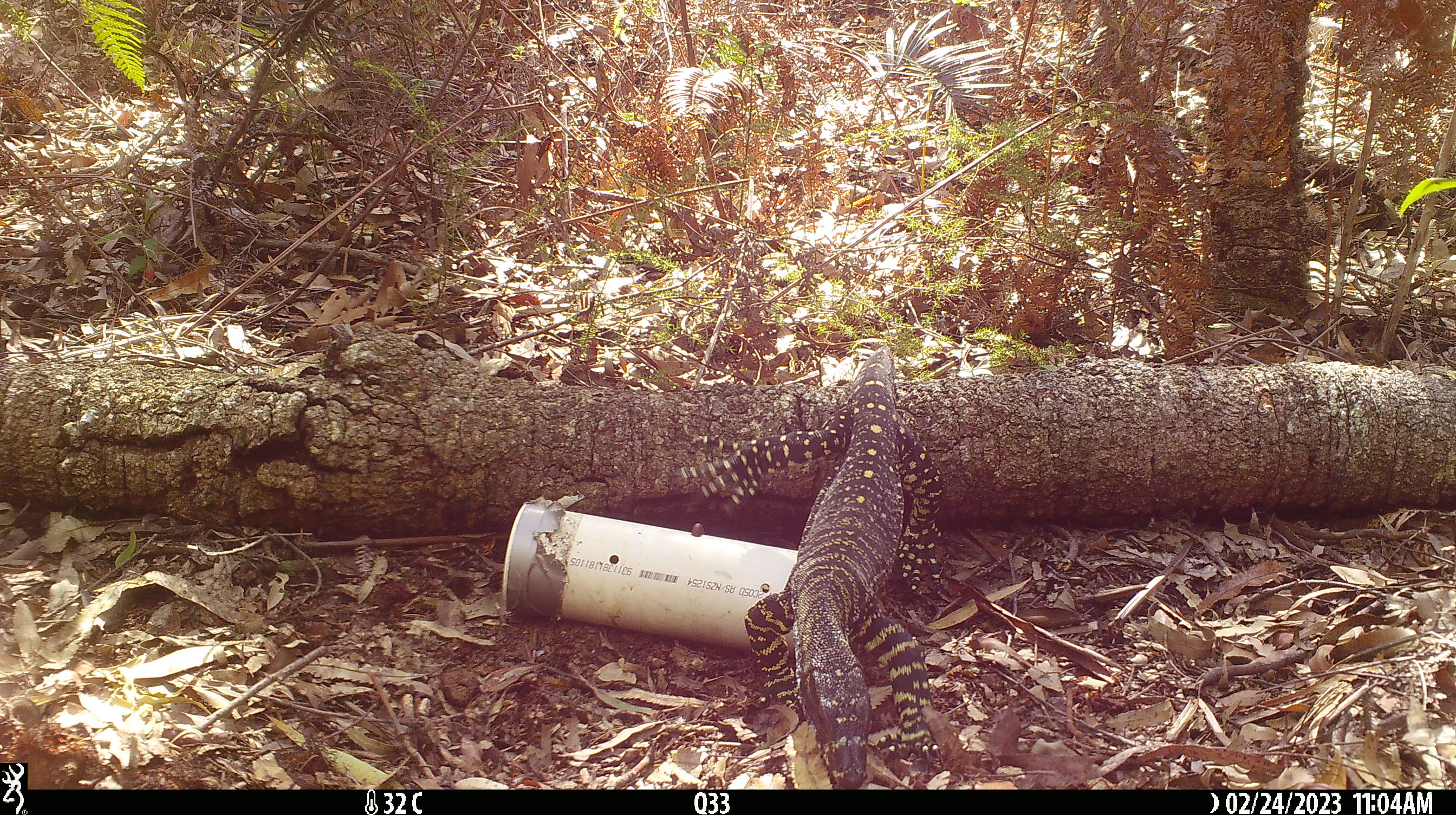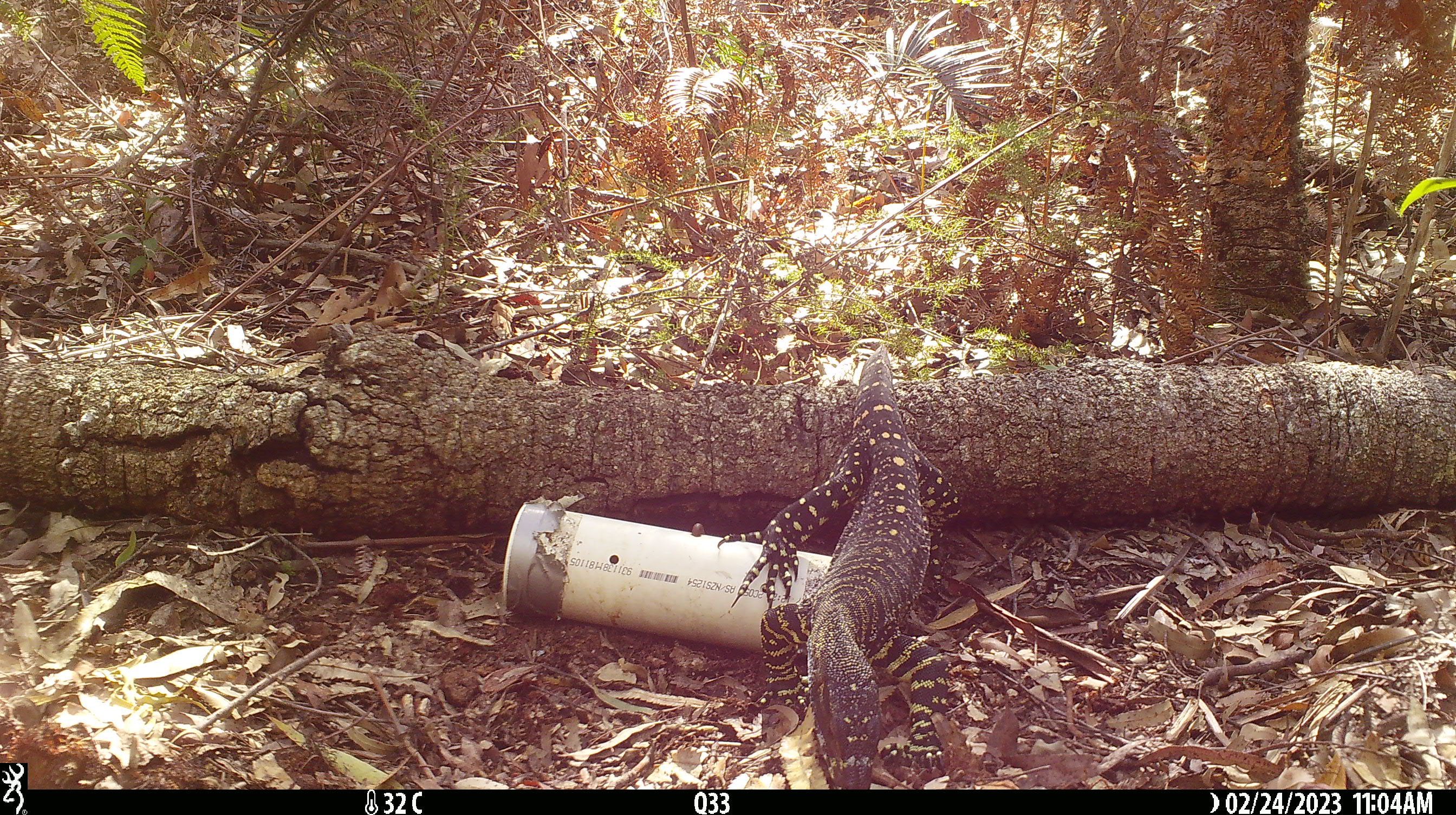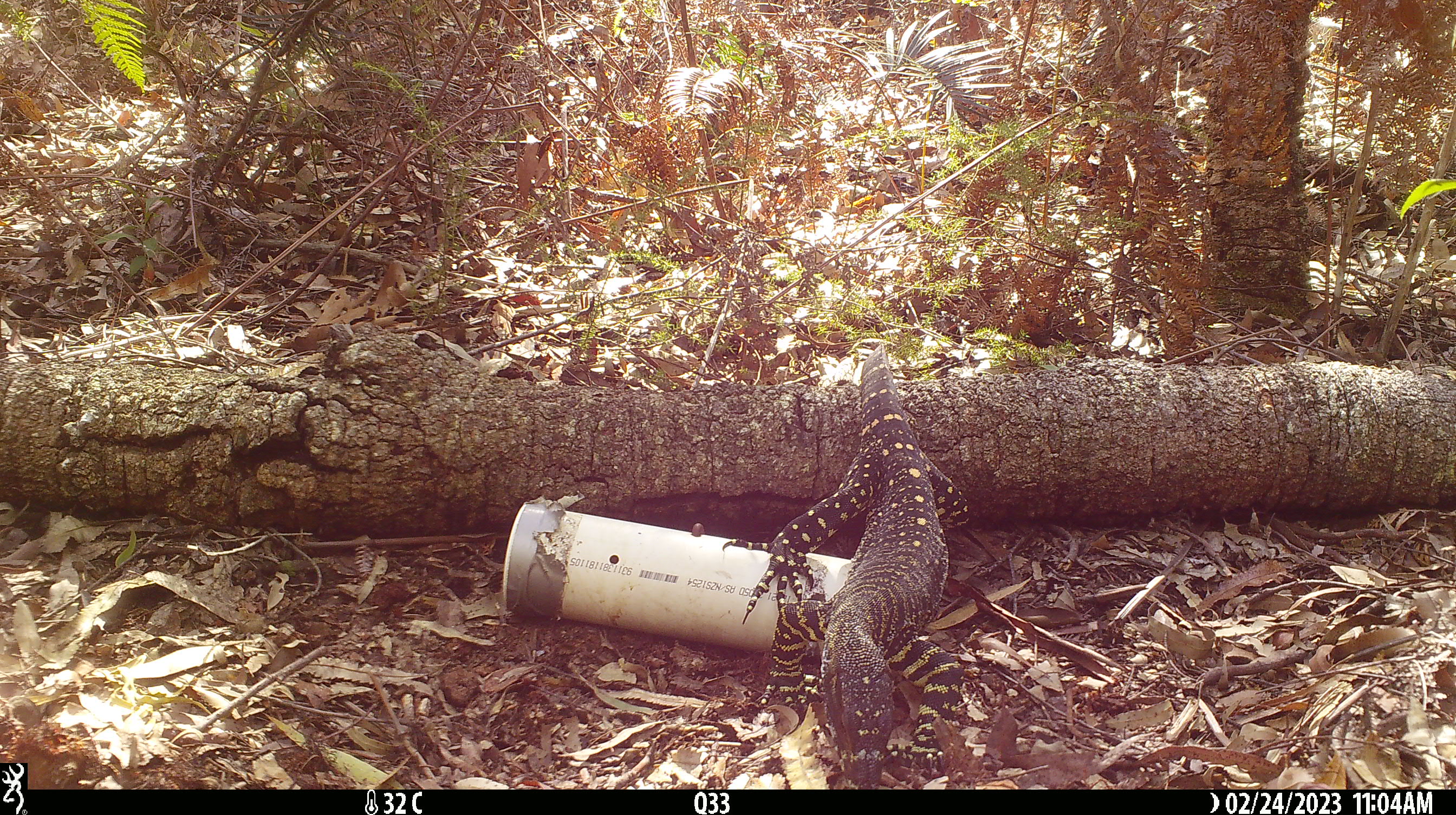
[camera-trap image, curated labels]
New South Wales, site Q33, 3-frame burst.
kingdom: Animalia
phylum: Chordata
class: Reptilia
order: Squamata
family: Varanidae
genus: Varanus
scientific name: Varanus varius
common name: lace monitor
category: goanna